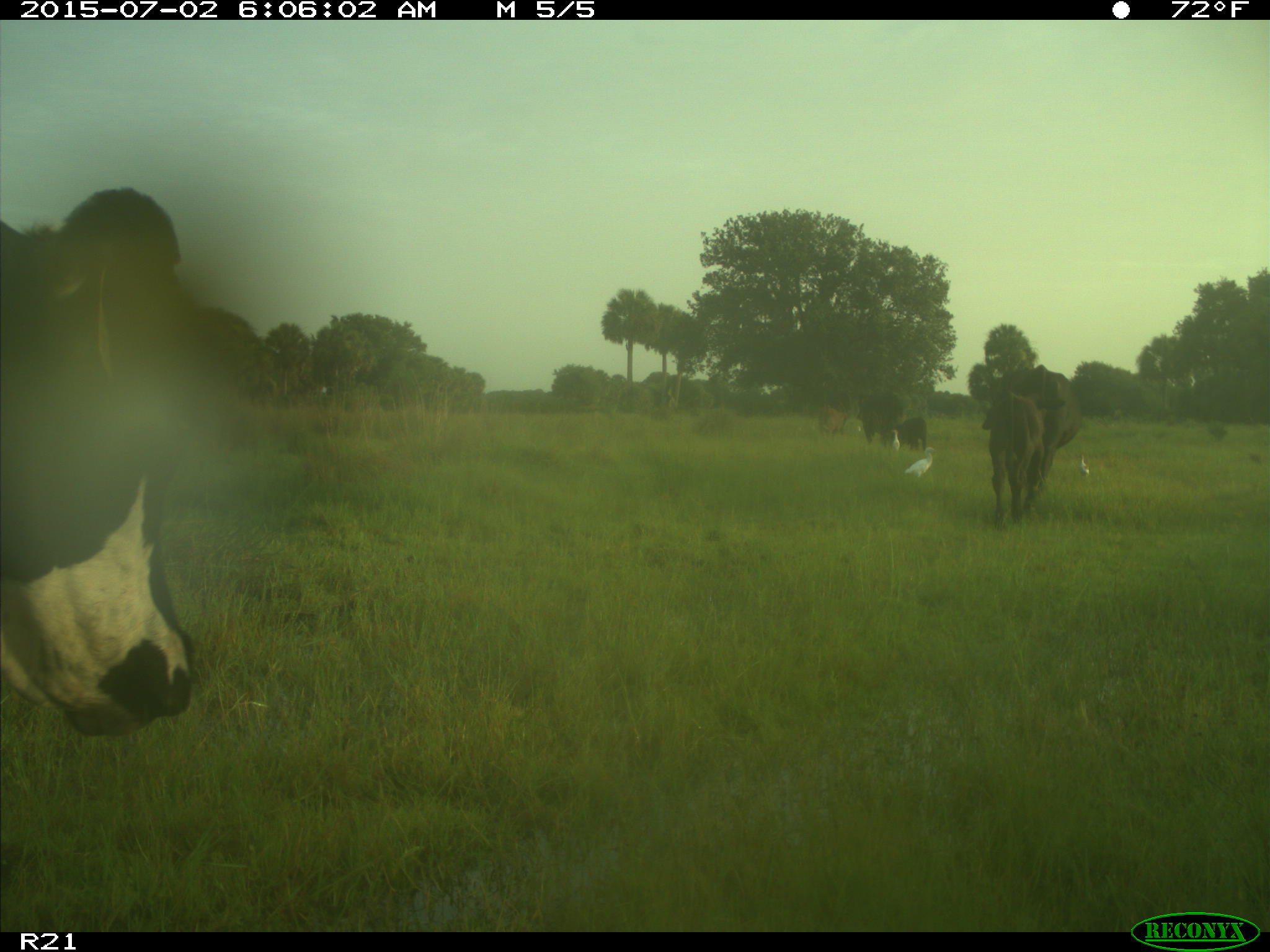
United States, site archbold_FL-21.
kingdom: Animalia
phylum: Chordata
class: Mammalia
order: Artiodactyla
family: Bovidae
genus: Bos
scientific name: Bos taurus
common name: domestic cow